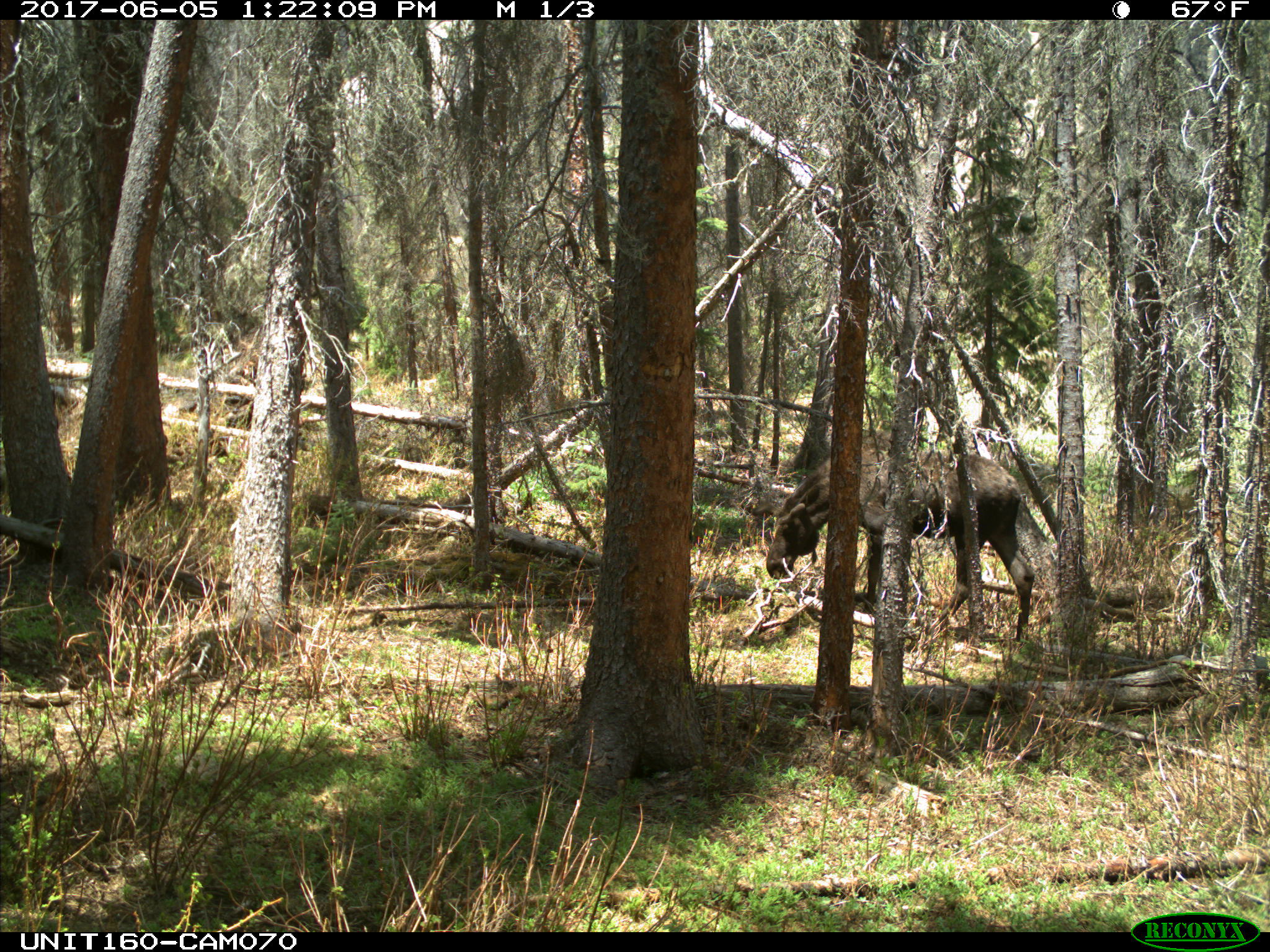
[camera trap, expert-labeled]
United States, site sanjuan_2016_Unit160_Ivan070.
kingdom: Animalia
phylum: Chordata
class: Mammalia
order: Artiodactyla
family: Cervidae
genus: Alces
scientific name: Alces alces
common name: moose